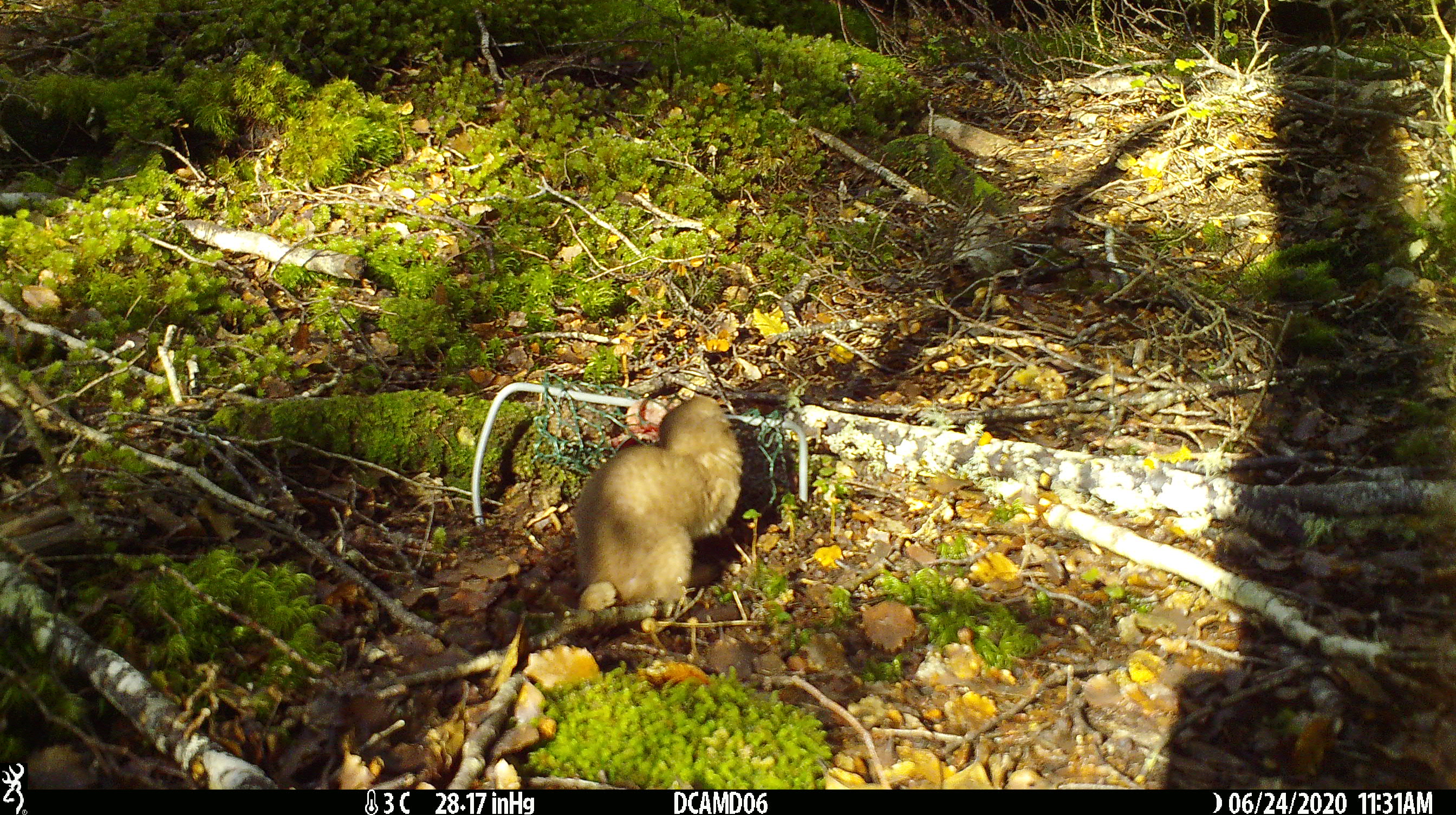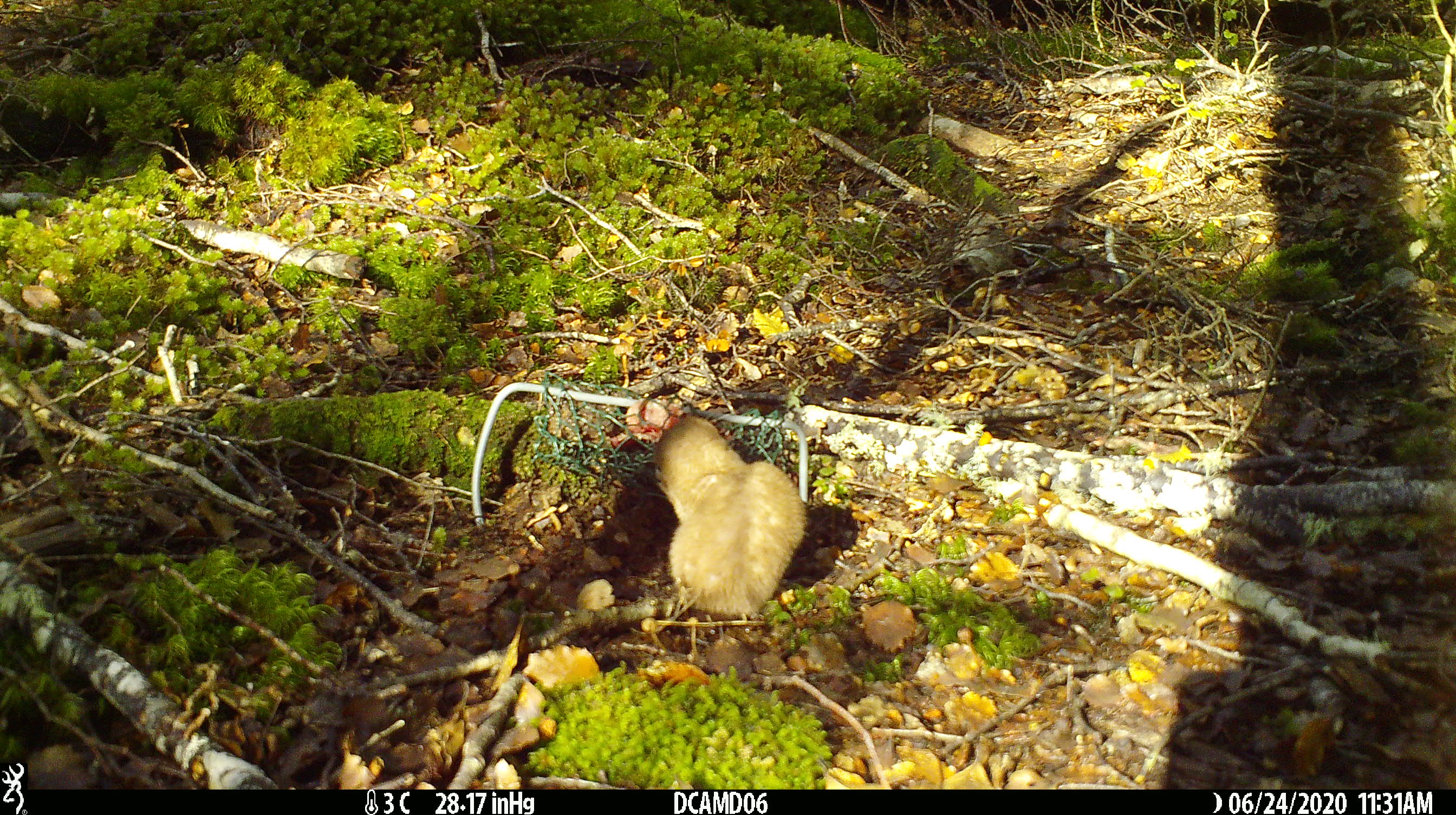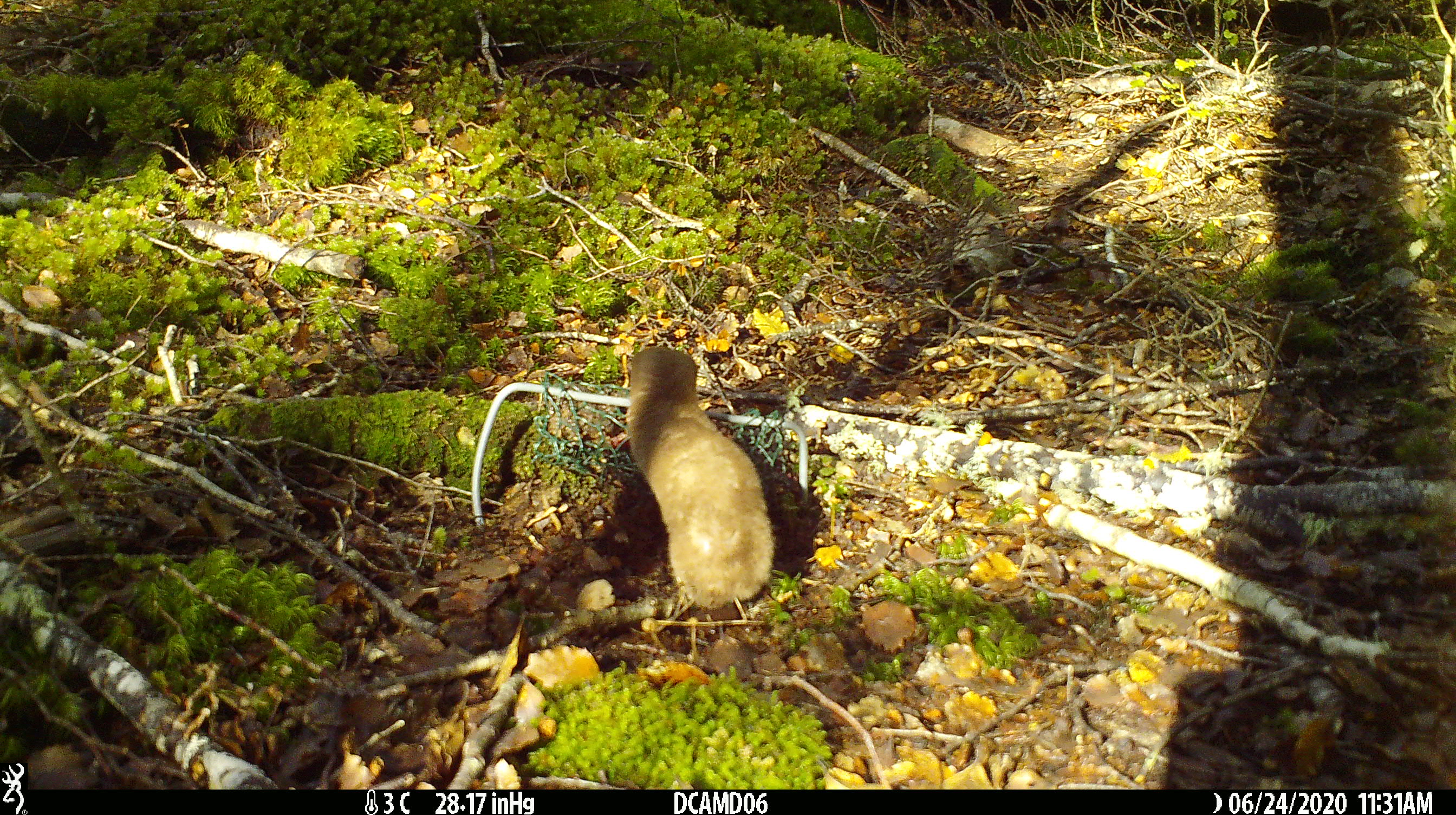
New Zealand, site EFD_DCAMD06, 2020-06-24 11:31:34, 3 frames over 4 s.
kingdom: Animalia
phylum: Chordata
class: Mammalia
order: Carnivora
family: Mustelidae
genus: Mustela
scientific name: Mustela nivalis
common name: least weasel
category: weasel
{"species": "weasel (least weasel) (Mustela nivalis)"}